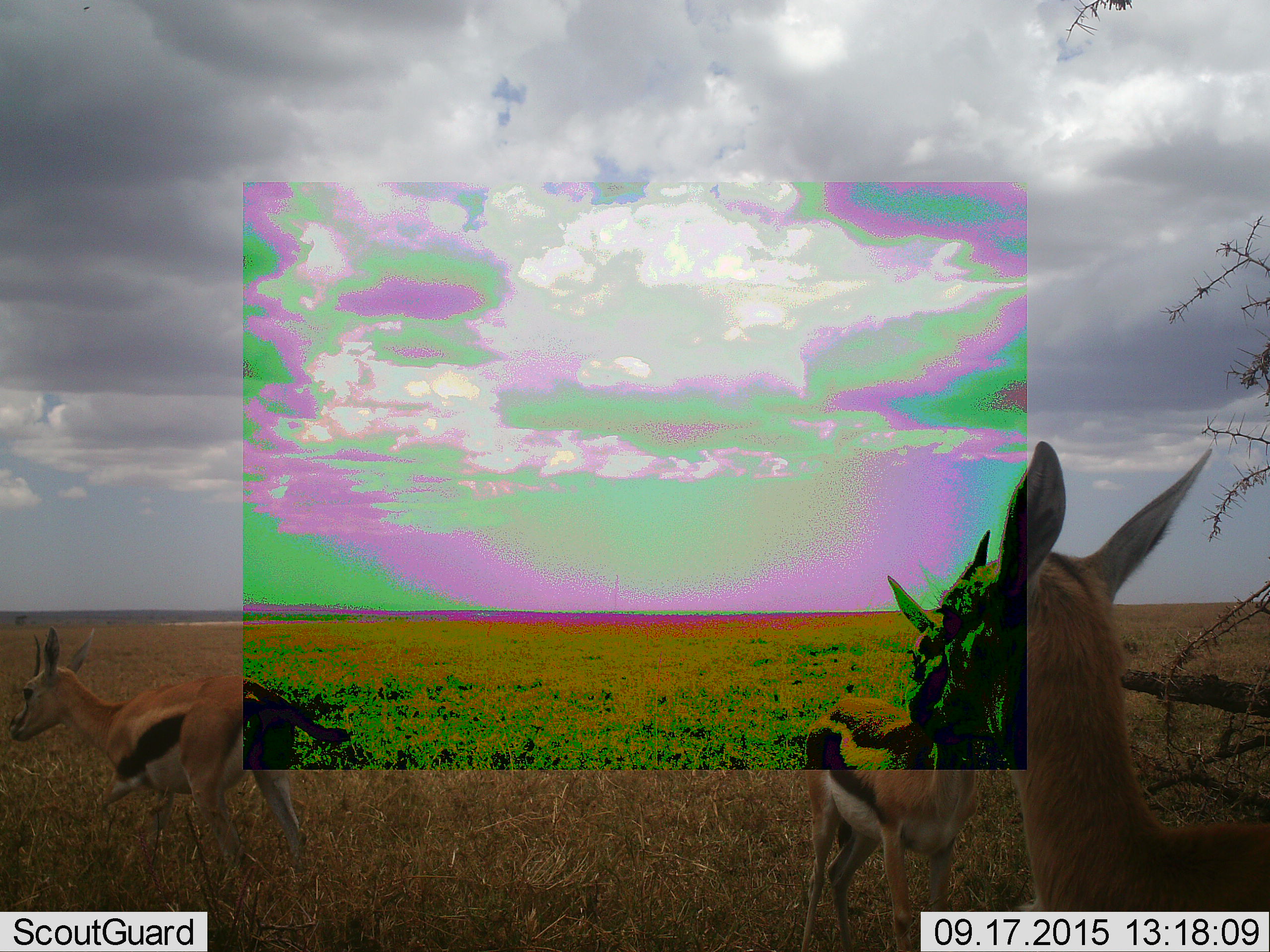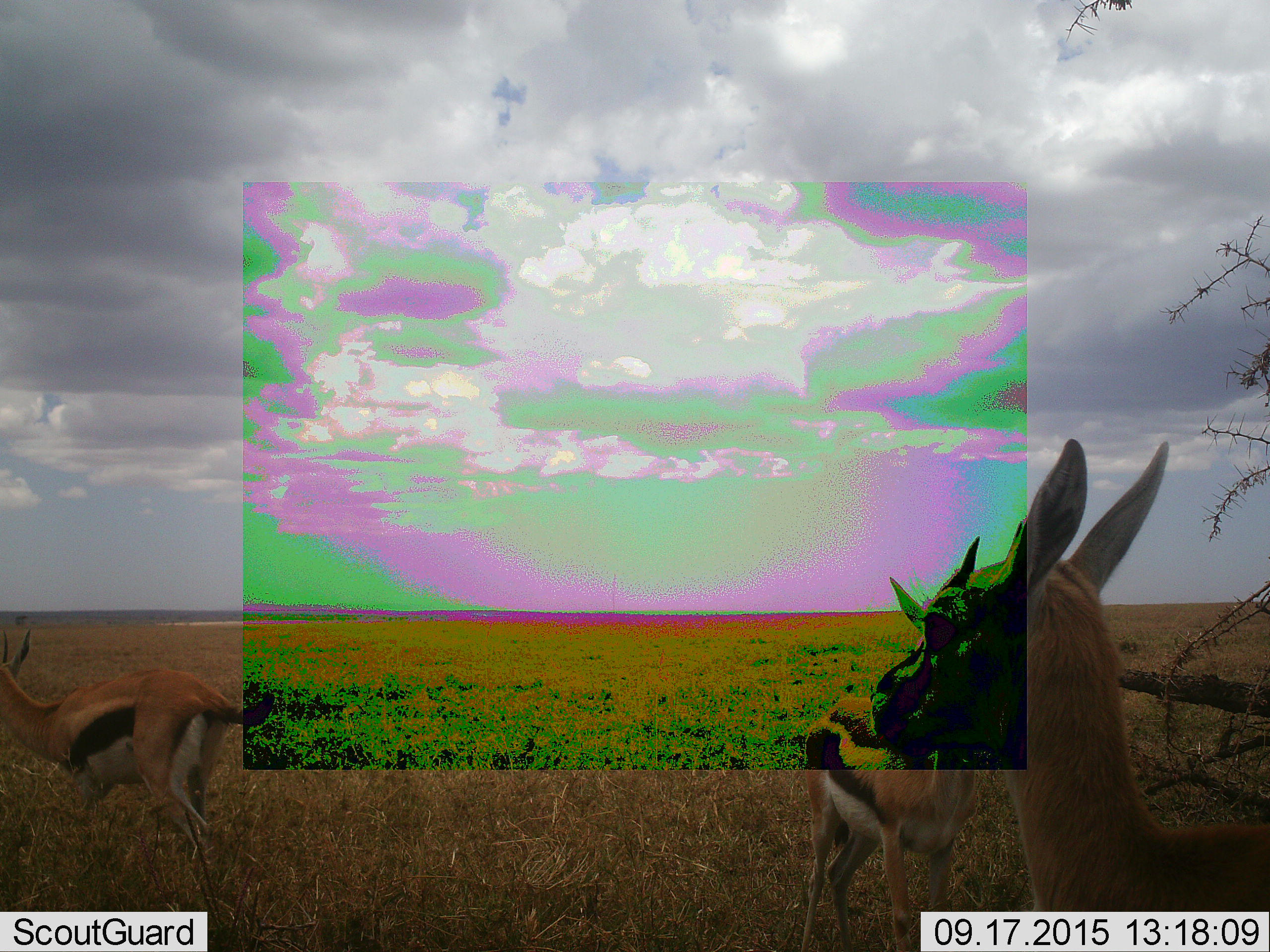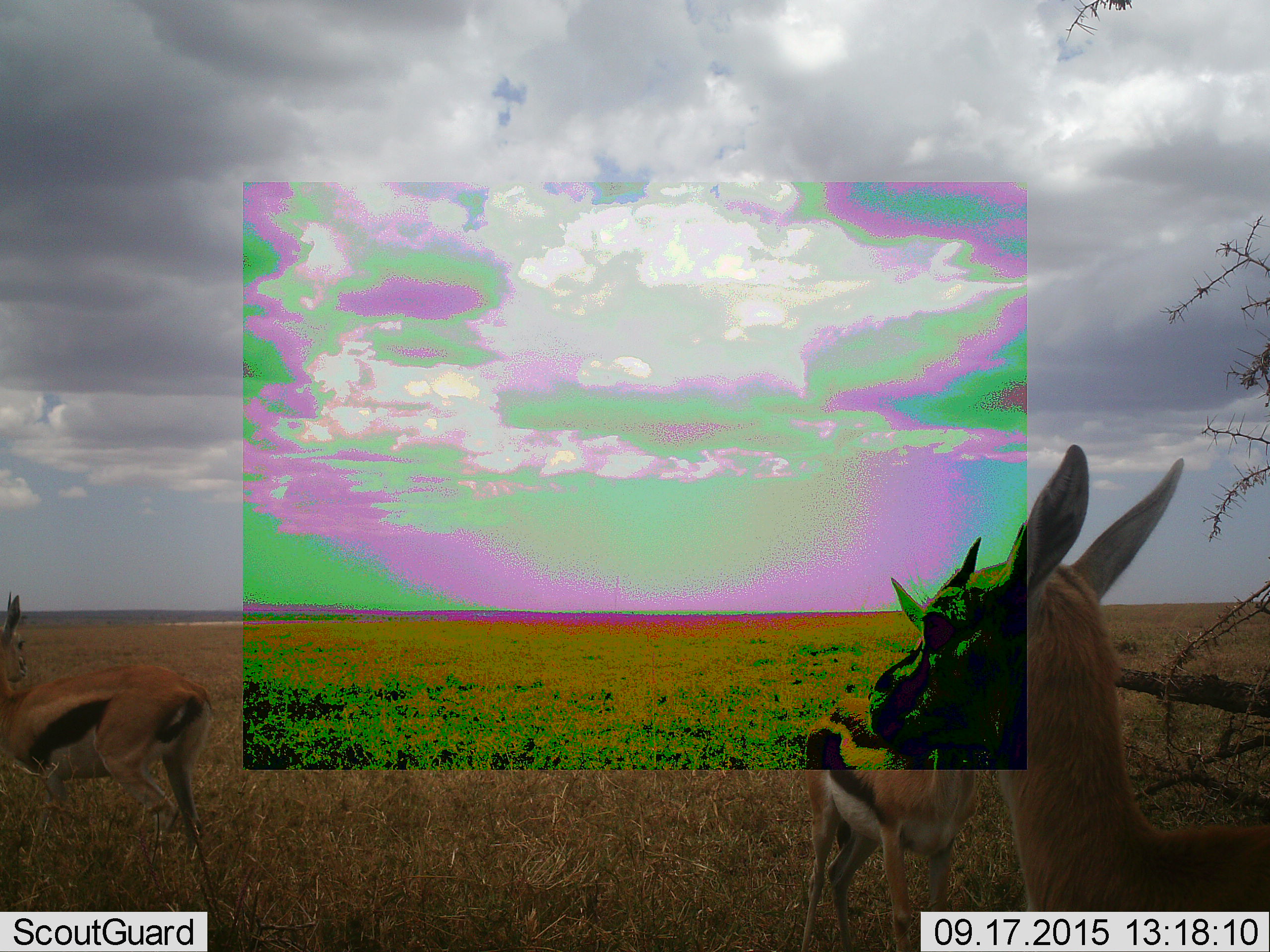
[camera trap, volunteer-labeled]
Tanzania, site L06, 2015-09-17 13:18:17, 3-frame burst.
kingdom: Animalia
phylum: Chordata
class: Mammalia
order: Artiodactyla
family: Bovidae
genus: Eudorcas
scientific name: Eudorcas thomsonii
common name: thomson's gazelle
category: gazellethomsons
Gazellethomsons (thomson's gazelle) (Eudorcas thomsonii), count 3. Behavior (volunteer vote fractions): standing 100%, resting 0%, moving 50%, interacting 0%. Young present (vote fraction): 0%. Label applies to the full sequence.